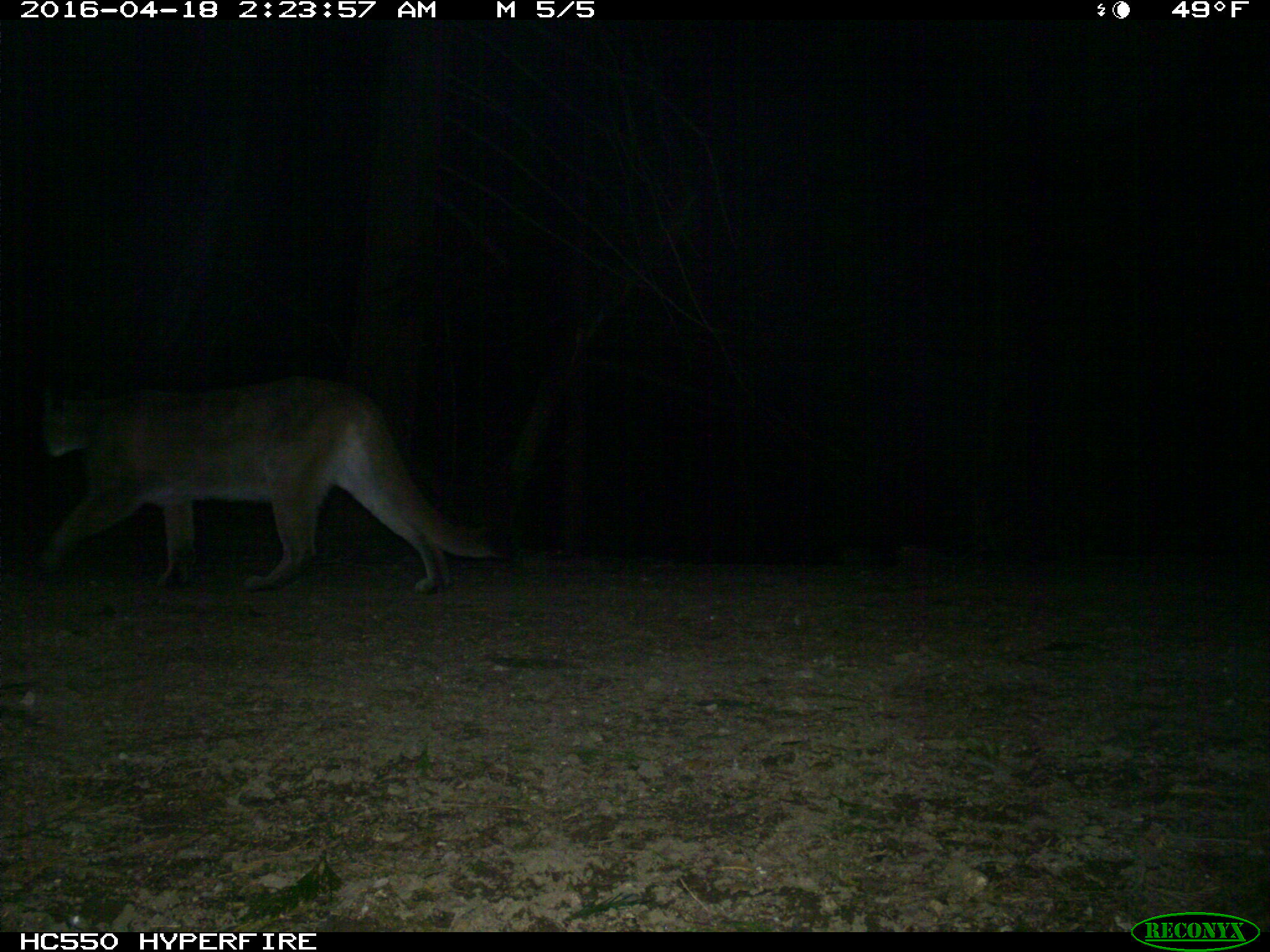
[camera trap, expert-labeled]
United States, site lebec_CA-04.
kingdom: Animalia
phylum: Chordata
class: Mammalia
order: Carnivora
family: Felidae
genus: Puma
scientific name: Puma concolor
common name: mountain lion